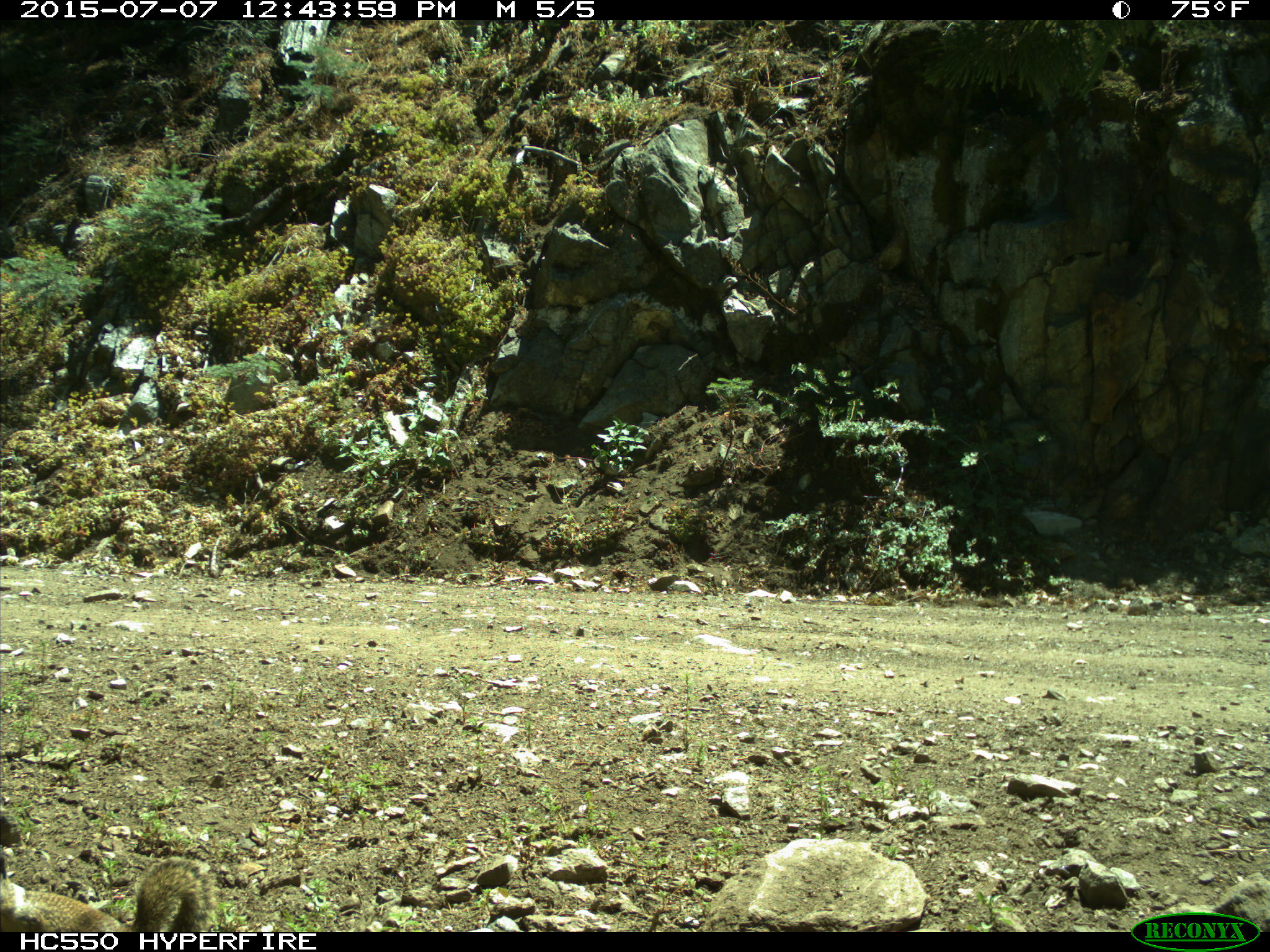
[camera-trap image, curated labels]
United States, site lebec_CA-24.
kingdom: Animalia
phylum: Chordata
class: Mammalia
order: Rodentia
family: Sciuridae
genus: Otospermophilus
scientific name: Otospermophilus beecheyi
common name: california ground squirrel